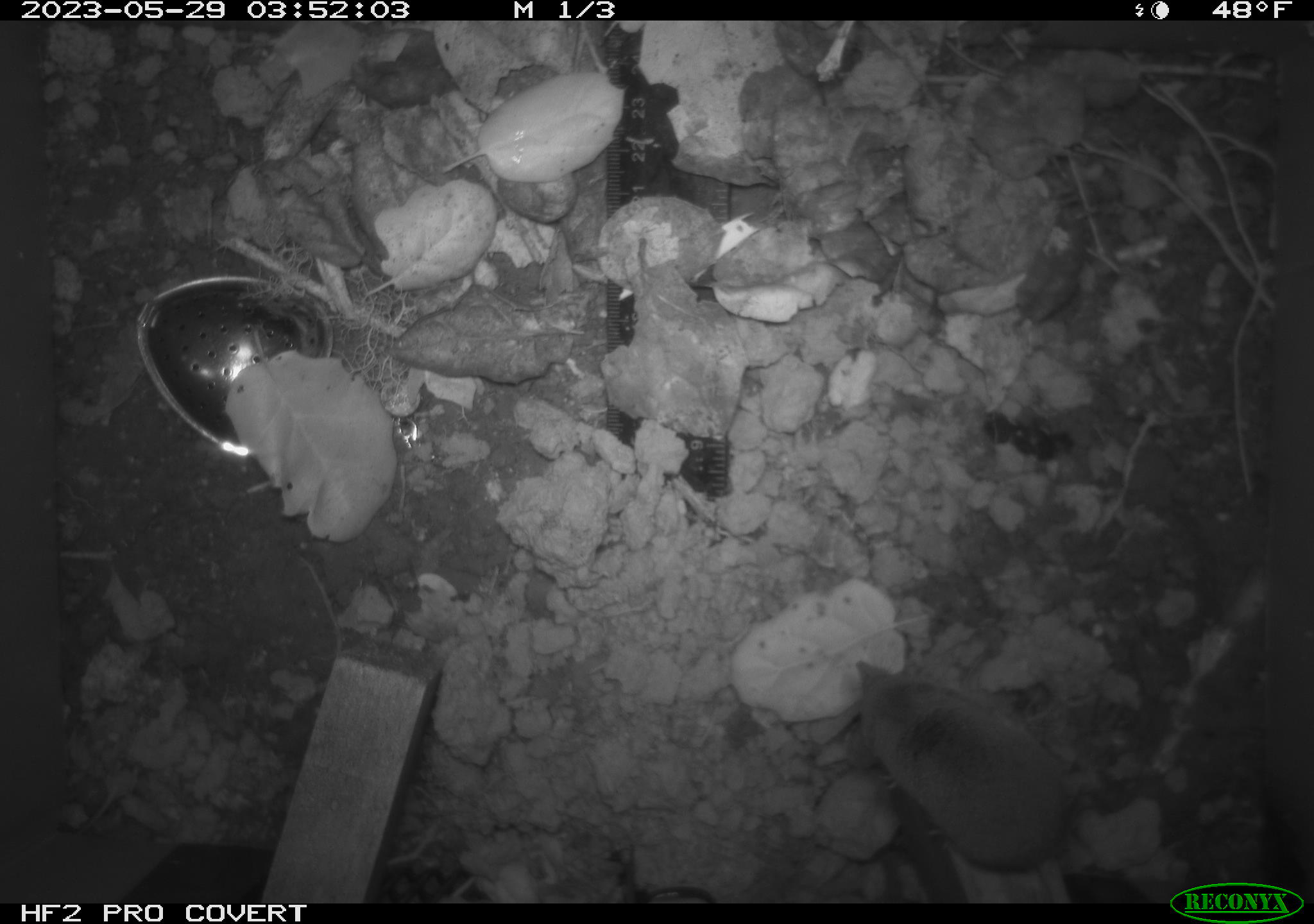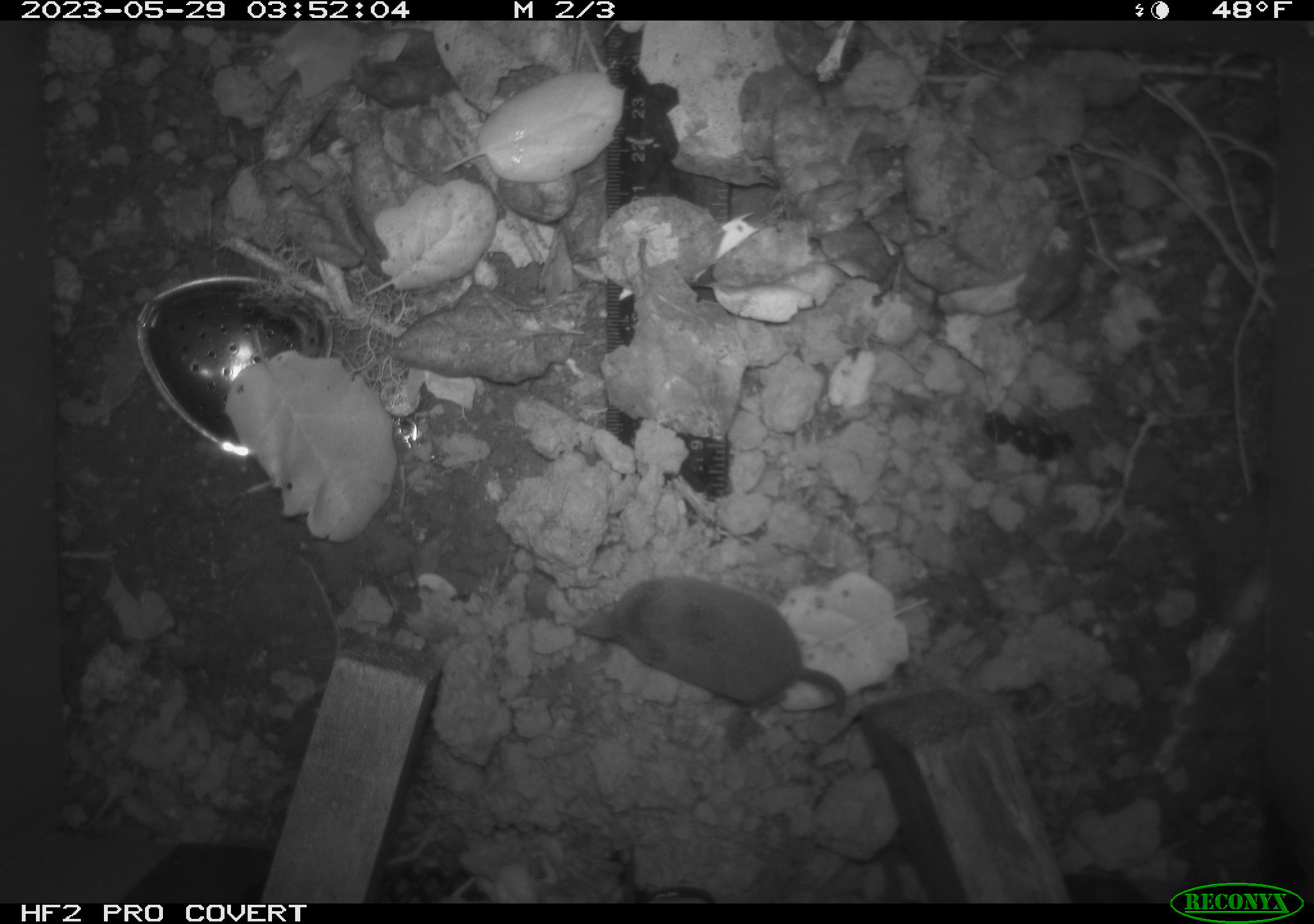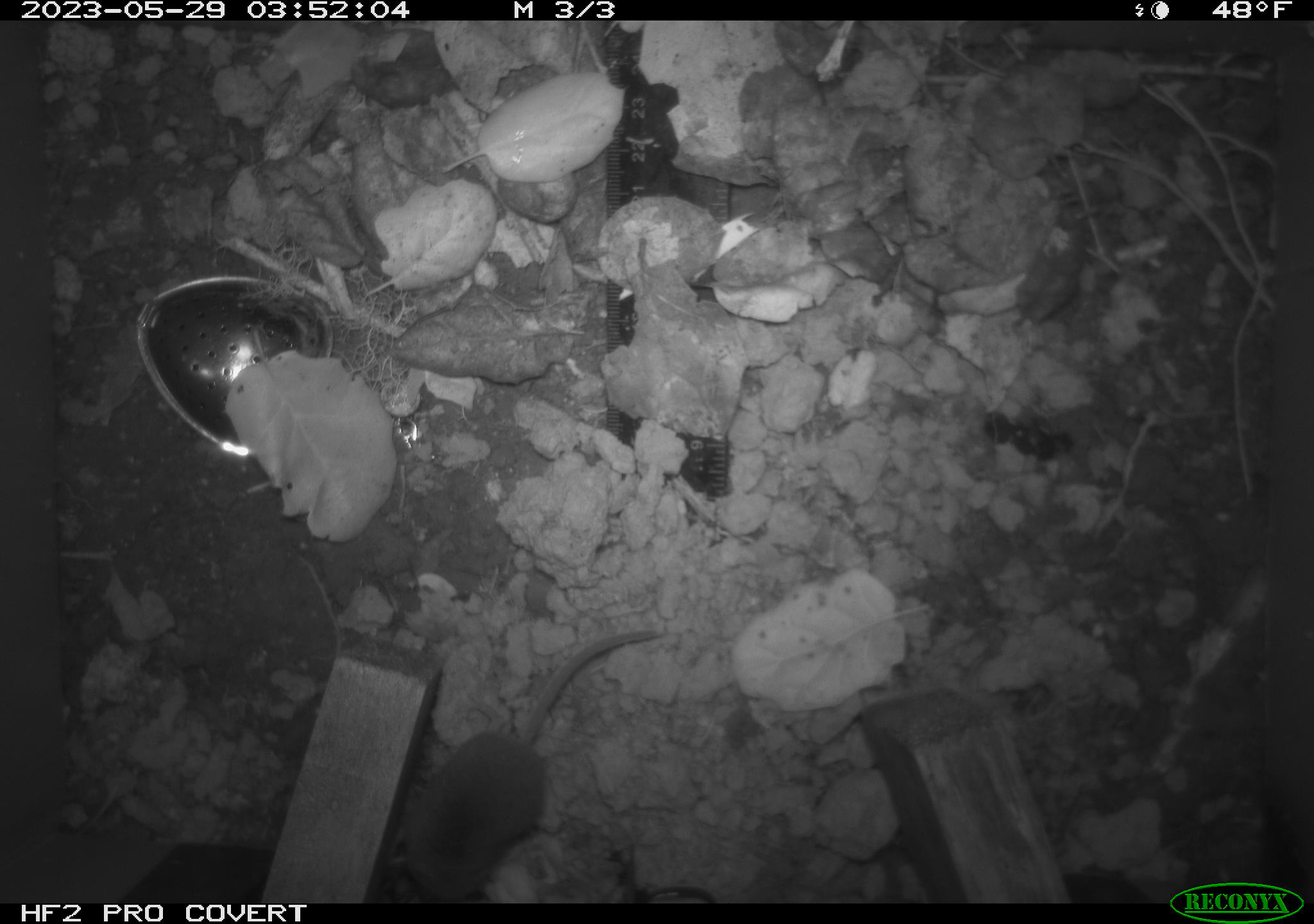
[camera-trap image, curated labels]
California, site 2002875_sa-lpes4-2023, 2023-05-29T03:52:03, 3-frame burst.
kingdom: Animalia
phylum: Chordata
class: Mammalia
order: Eulipotyphla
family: Soricidae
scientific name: Soricidae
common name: shrews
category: soricidae family